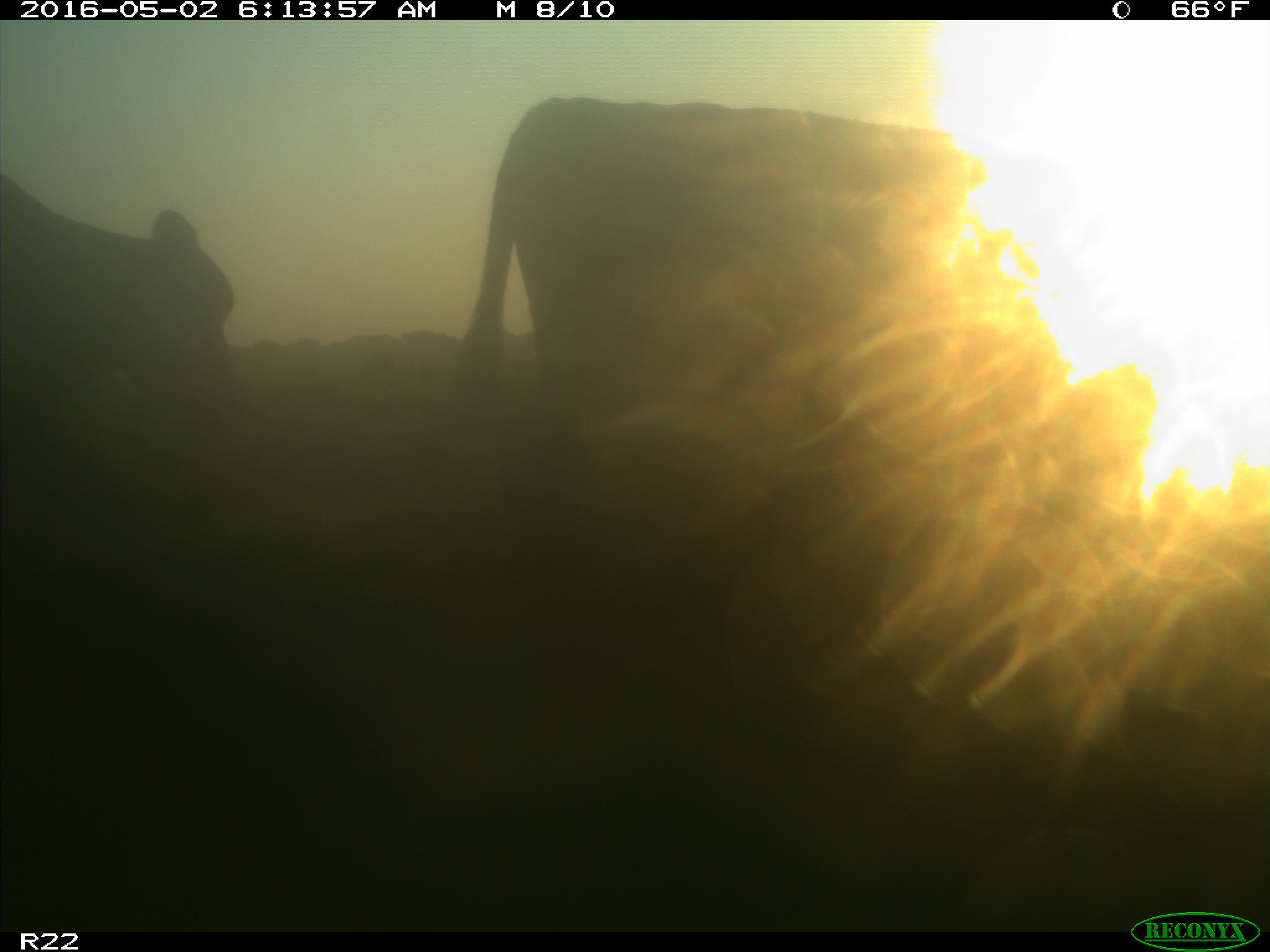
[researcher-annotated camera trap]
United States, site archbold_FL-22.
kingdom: Animalia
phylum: Chordata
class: Mammalia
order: Artiodactyla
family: Bovidae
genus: Bos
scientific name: Bos taurus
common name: domestic cow